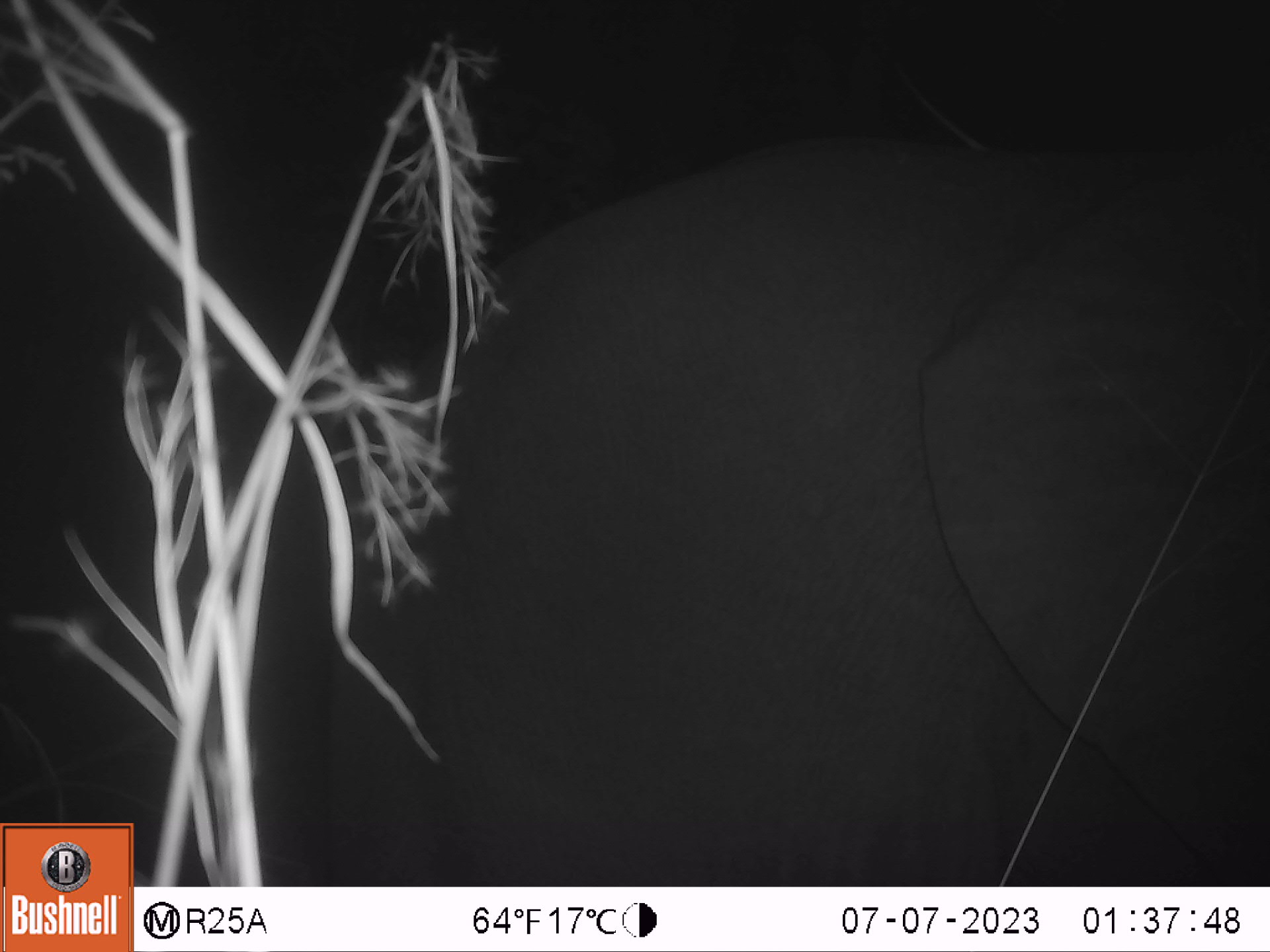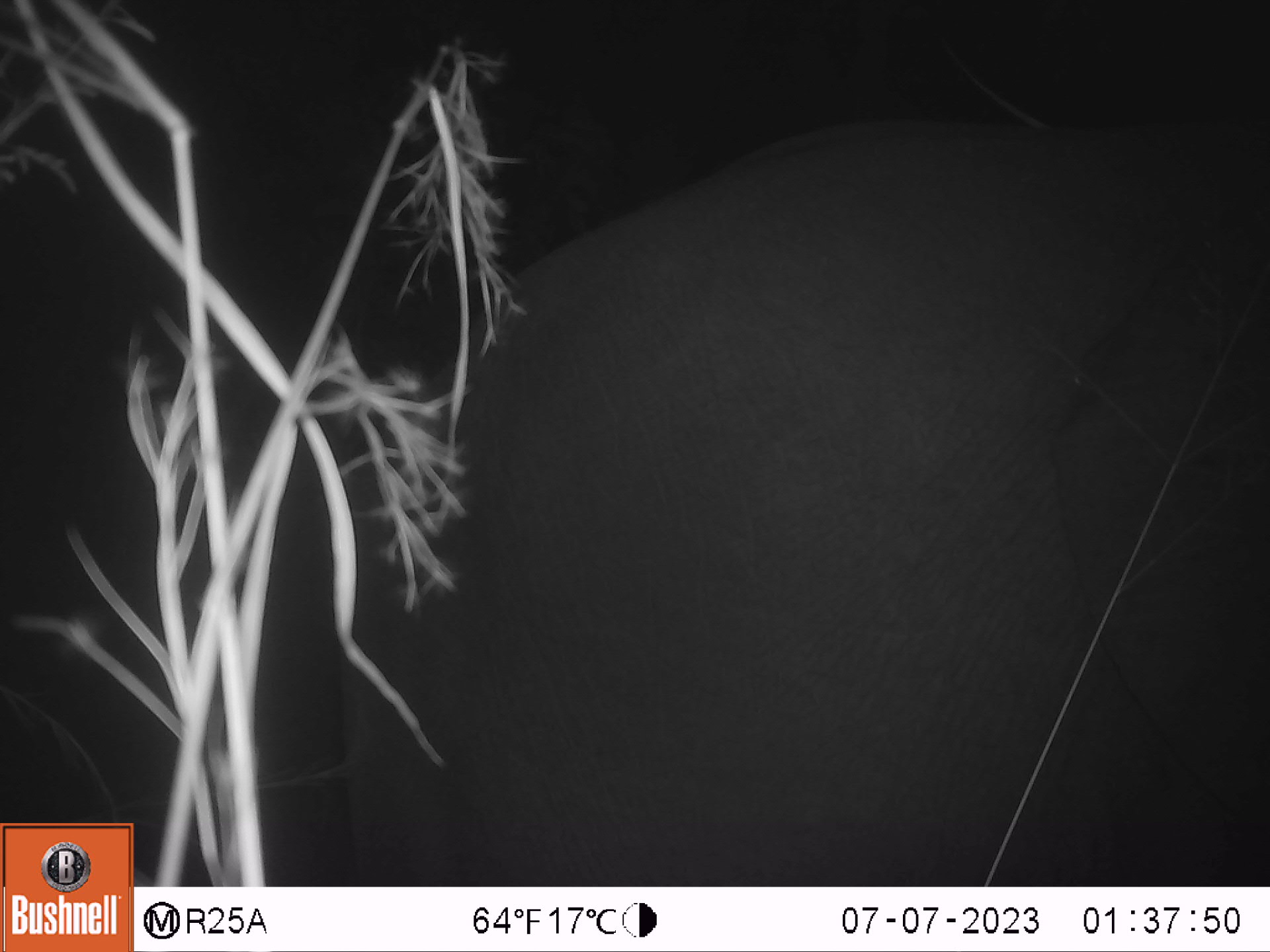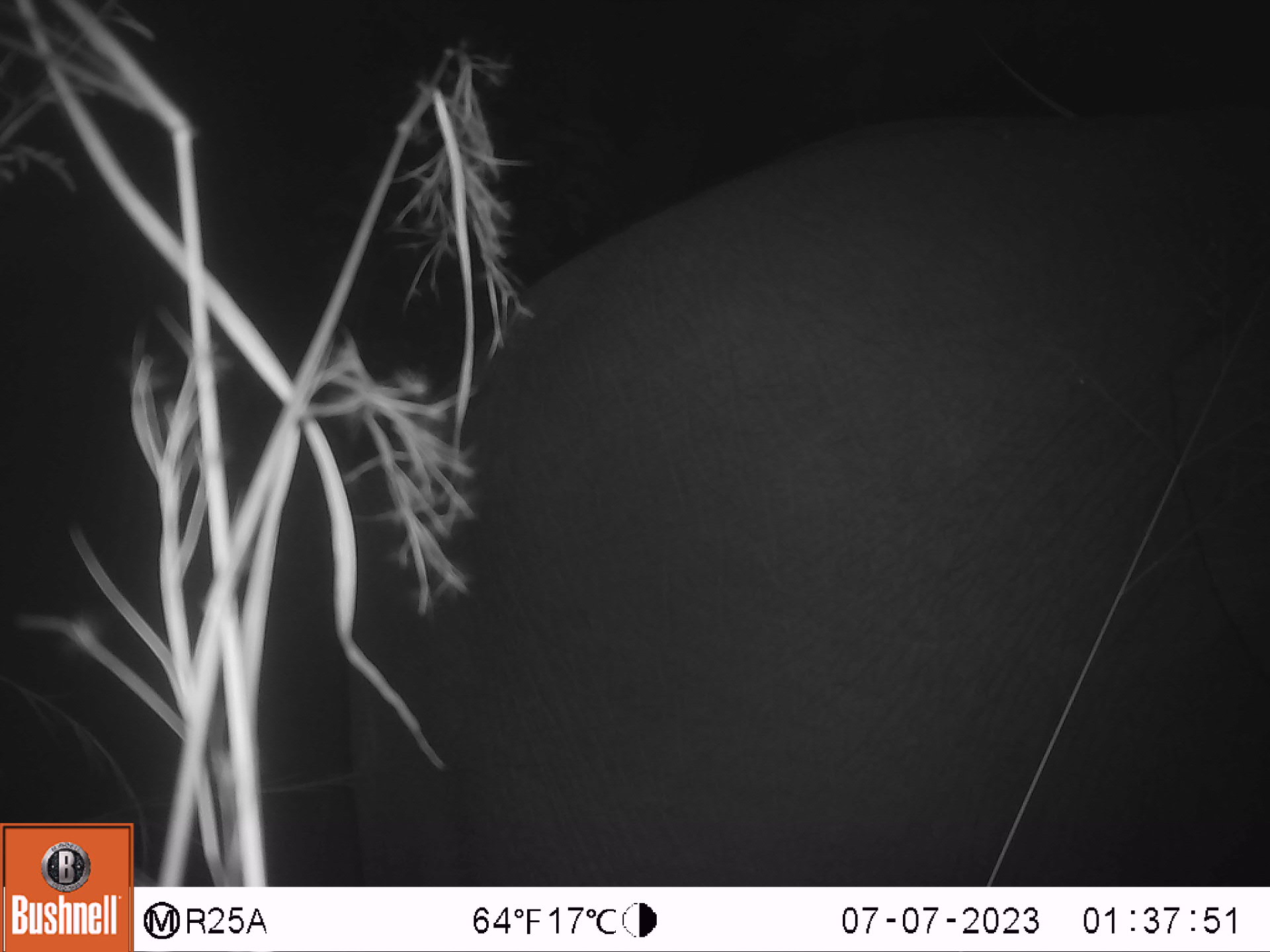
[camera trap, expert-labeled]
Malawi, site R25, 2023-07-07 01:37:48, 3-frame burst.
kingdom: Animalia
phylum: Chordata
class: Mammalia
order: Proboscidea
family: Elephantidae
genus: Loxodonta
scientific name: Loxodonta africana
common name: african savanna elephant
African savanna elephant (Loxodonta africana), count 1.